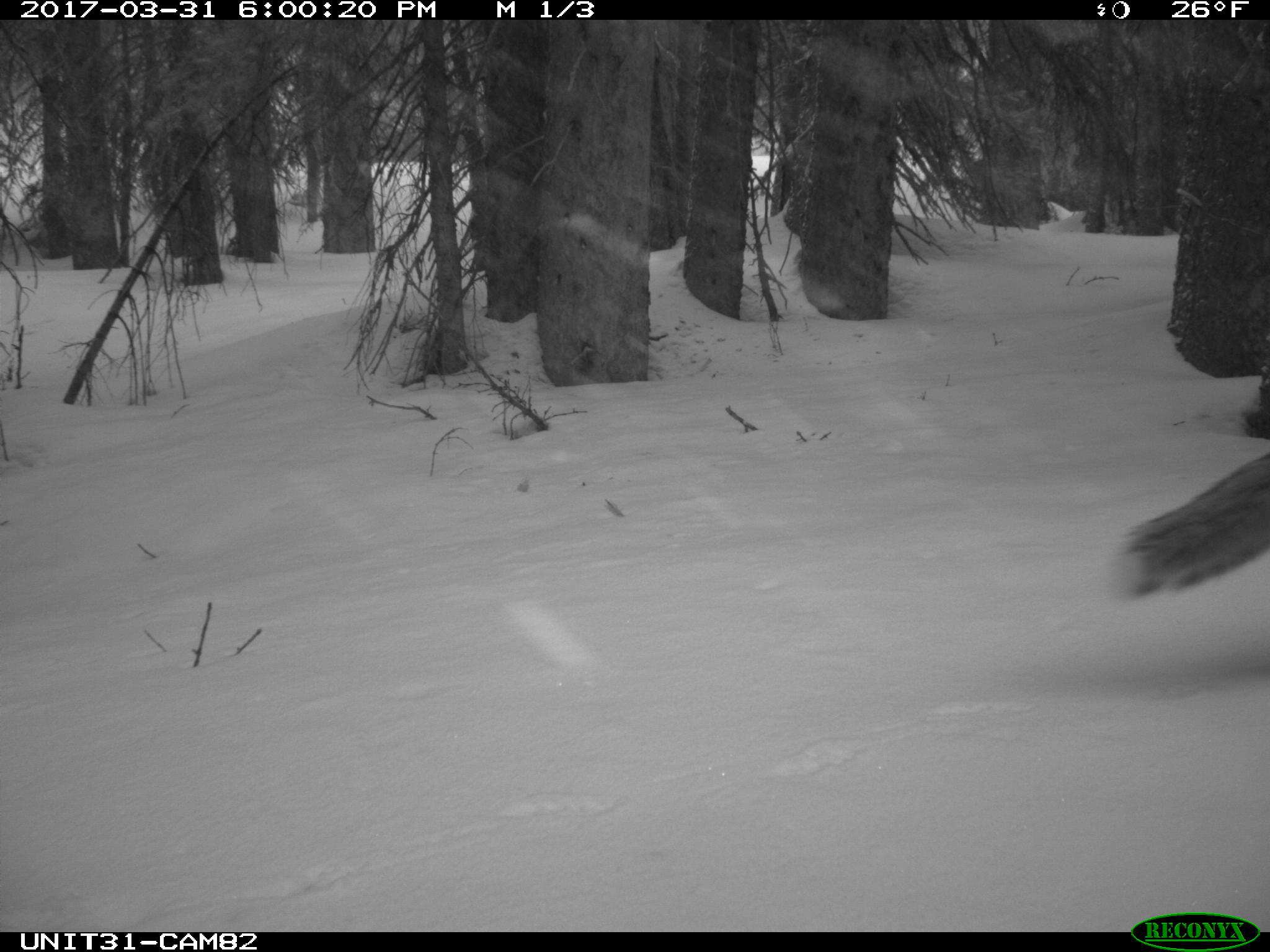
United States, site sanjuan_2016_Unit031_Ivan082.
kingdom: Animalia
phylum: Chordata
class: Mammalia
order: Carnivora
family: Canidae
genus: Vulpes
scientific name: Vulpes vulpes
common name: red fox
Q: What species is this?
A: Vulpes vulpes (red fox).